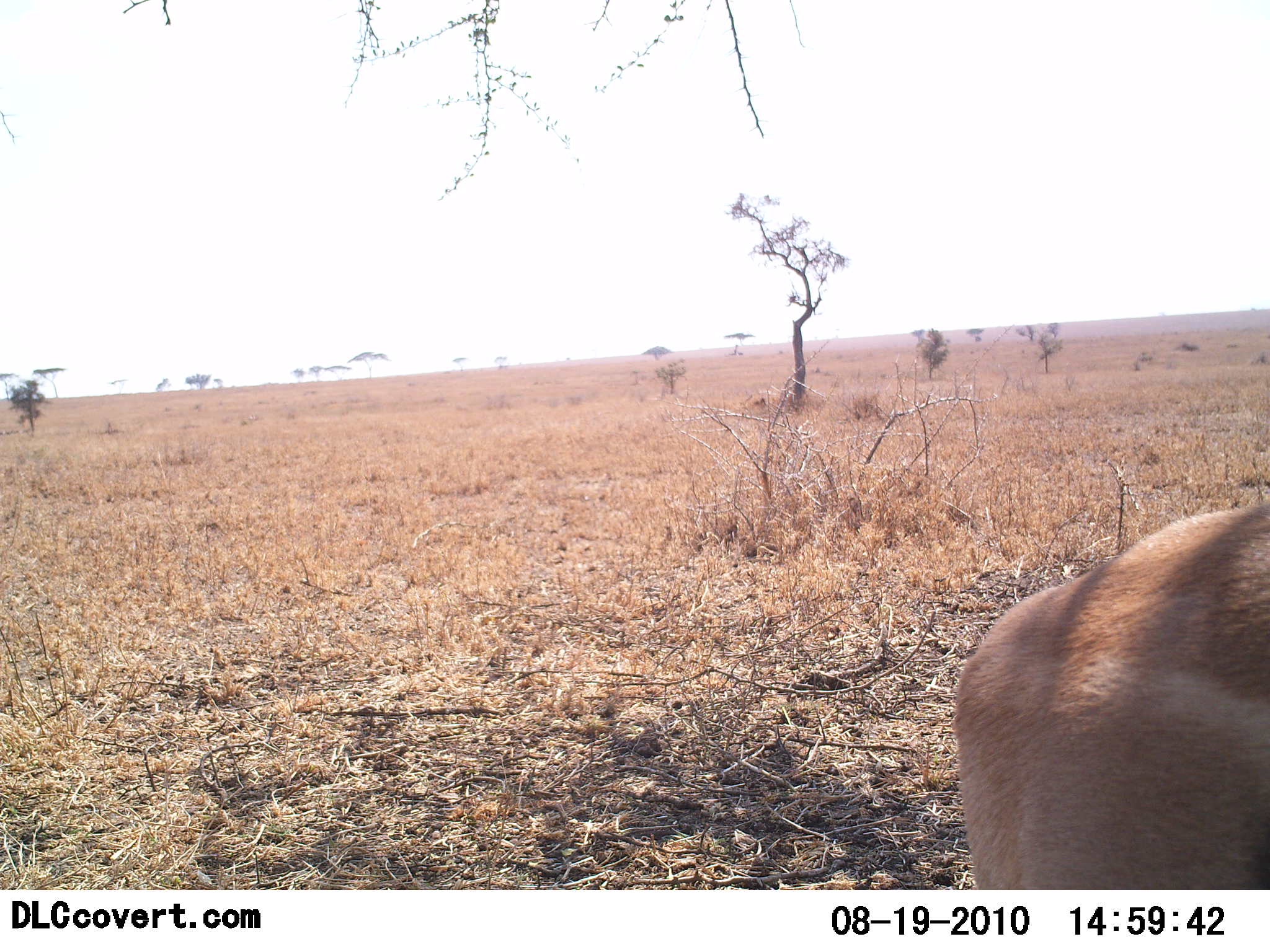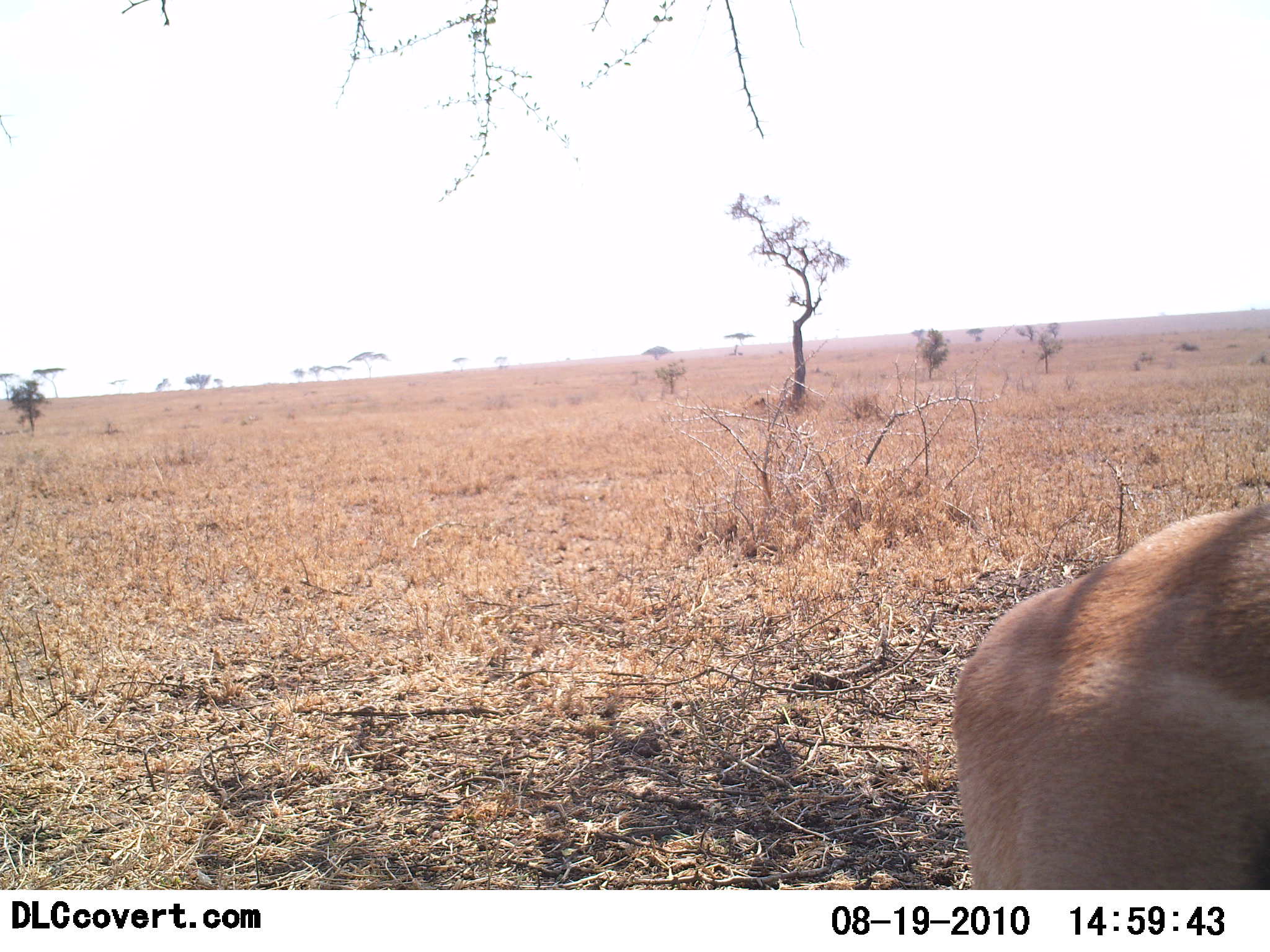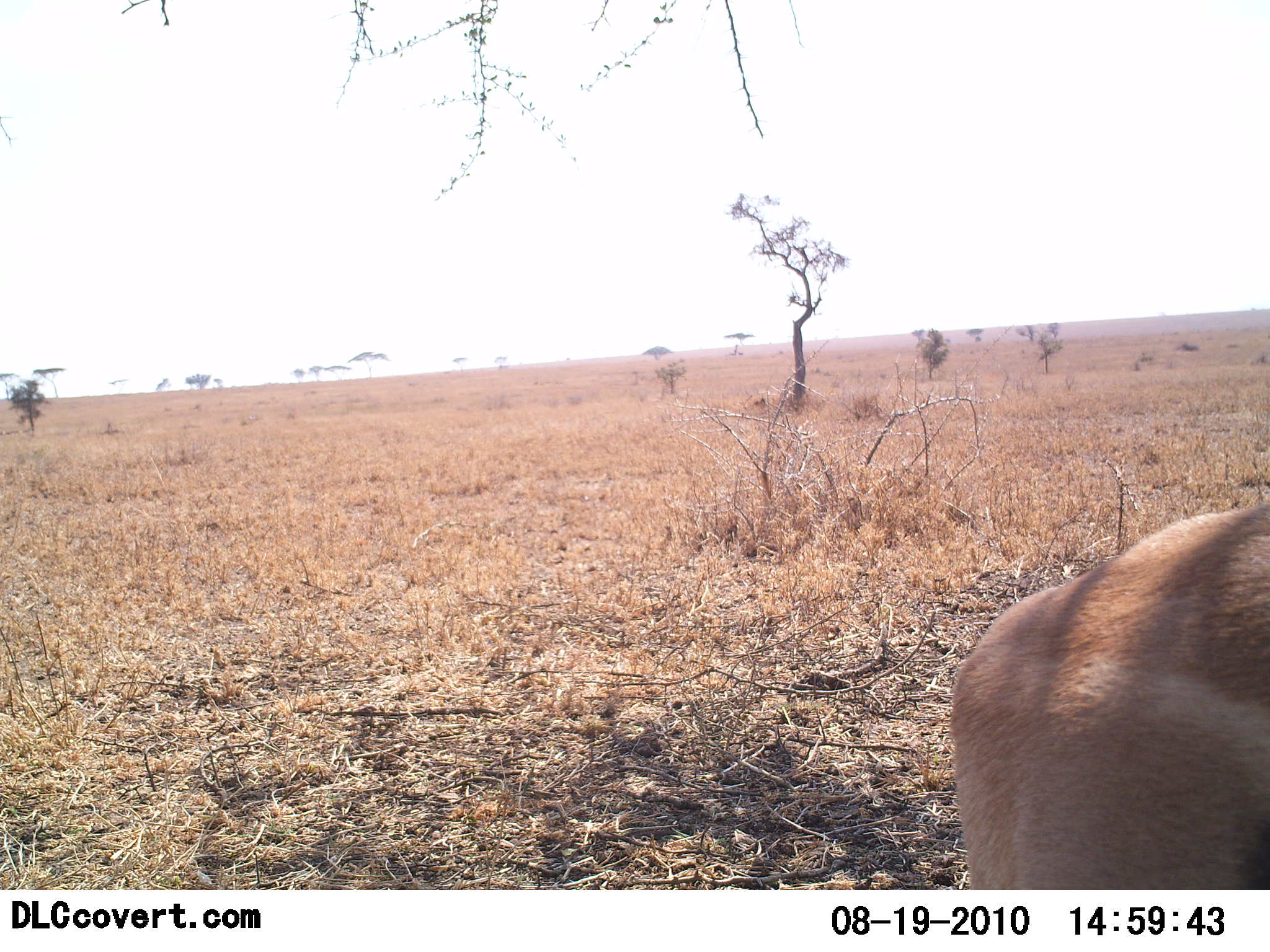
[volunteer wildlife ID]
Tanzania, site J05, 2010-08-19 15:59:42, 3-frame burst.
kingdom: Animalia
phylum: Chordata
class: Mammalia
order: Artiodactyla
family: Bovidae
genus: Eudorcas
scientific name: Eudorcas thomsonii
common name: thomson's gazelle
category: gazellethomsons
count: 1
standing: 100%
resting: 0%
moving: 0%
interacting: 0%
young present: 0%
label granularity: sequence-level